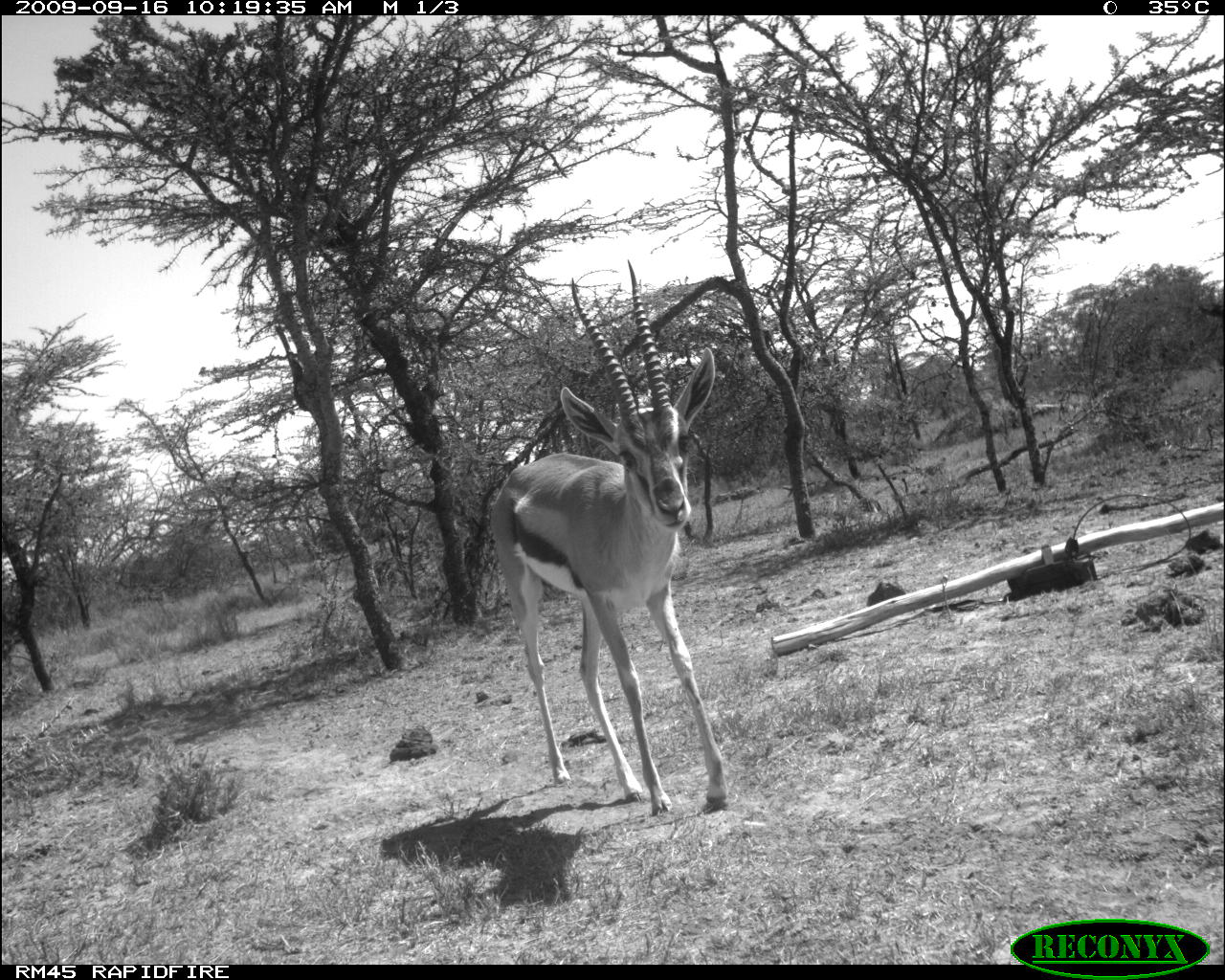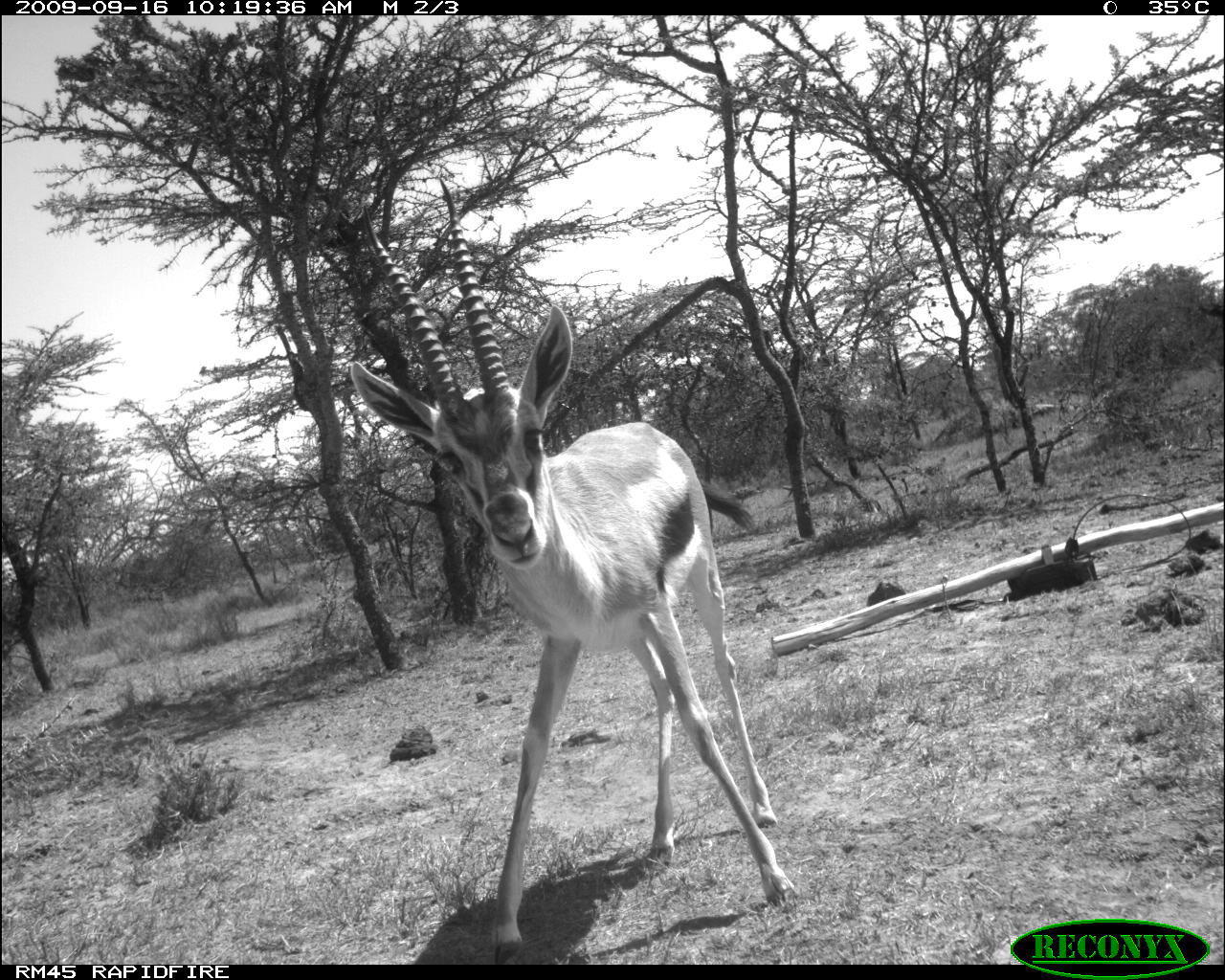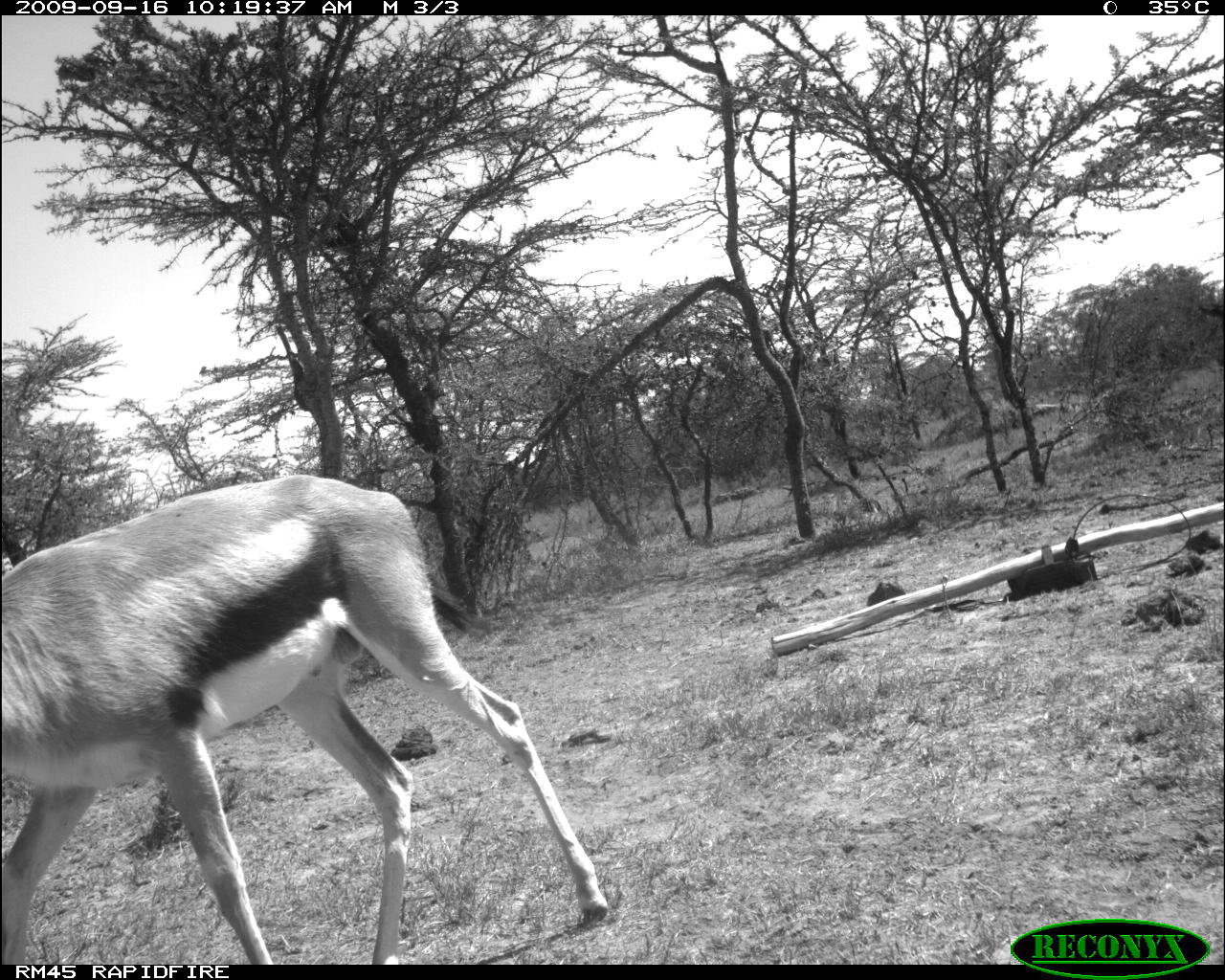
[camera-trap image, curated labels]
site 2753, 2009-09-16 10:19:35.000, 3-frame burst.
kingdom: Animalia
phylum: Chordata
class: Mammalia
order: Artiodactyla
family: Bovidae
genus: Eudorcas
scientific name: Eudorcas thomsonii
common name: thomson's gazelle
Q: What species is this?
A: Eudorcas thomsonii (thomson's gazelle).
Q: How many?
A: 1.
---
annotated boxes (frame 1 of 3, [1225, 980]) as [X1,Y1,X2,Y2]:
eudorcas thomsonii: [483,258,733,818]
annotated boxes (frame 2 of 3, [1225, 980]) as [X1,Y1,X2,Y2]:
eudorcas thomsonii: [342,173,797,964]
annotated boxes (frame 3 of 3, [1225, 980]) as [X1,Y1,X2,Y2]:
eudorcas thomsonii: [0,469,600,958]